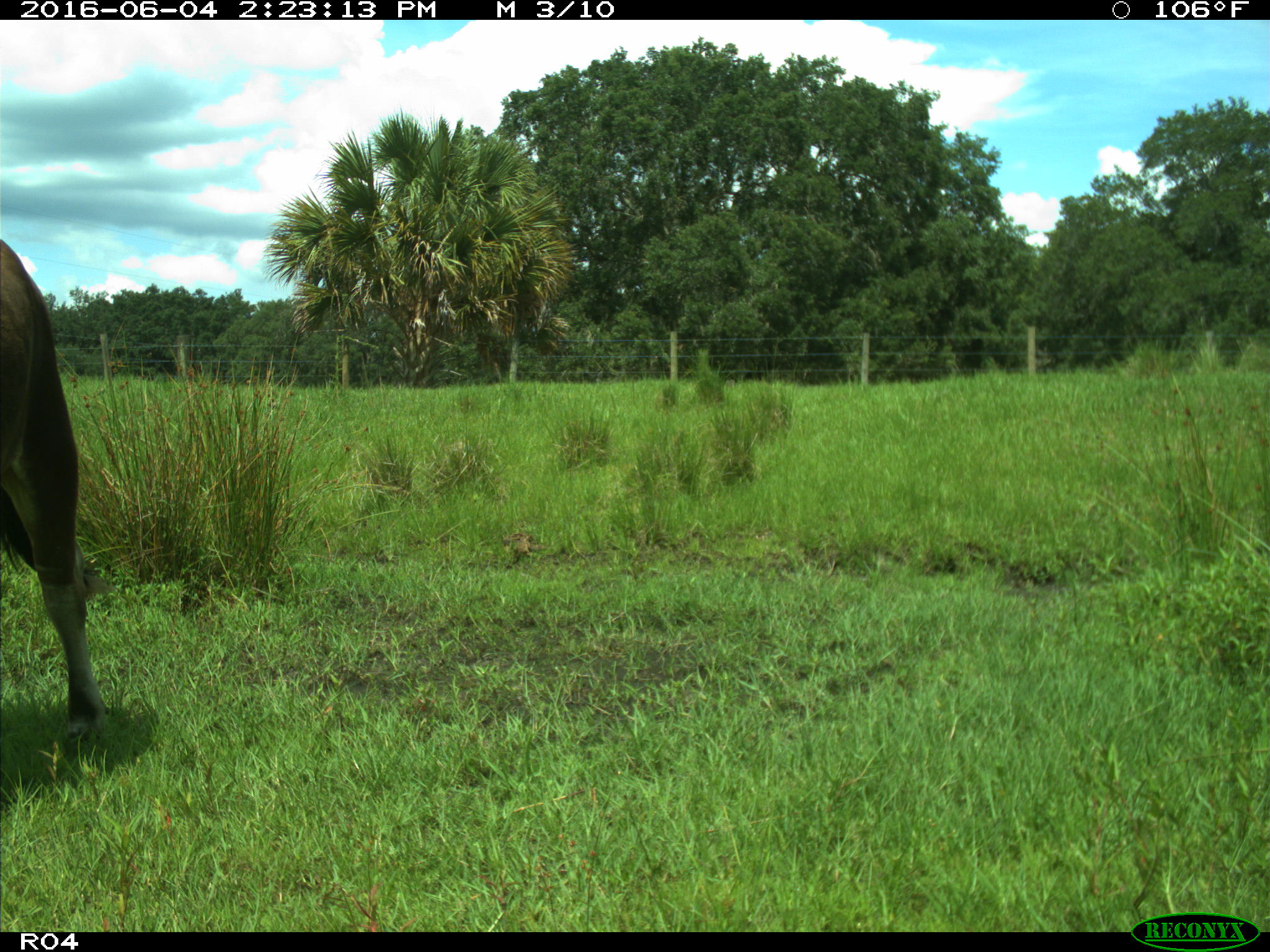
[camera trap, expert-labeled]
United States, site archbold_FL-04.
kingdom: Animalia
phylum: Chordata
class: Mammalia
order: Artiodactyla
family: Bovidae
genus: Bos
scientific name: Bos taurus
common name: domestic cow